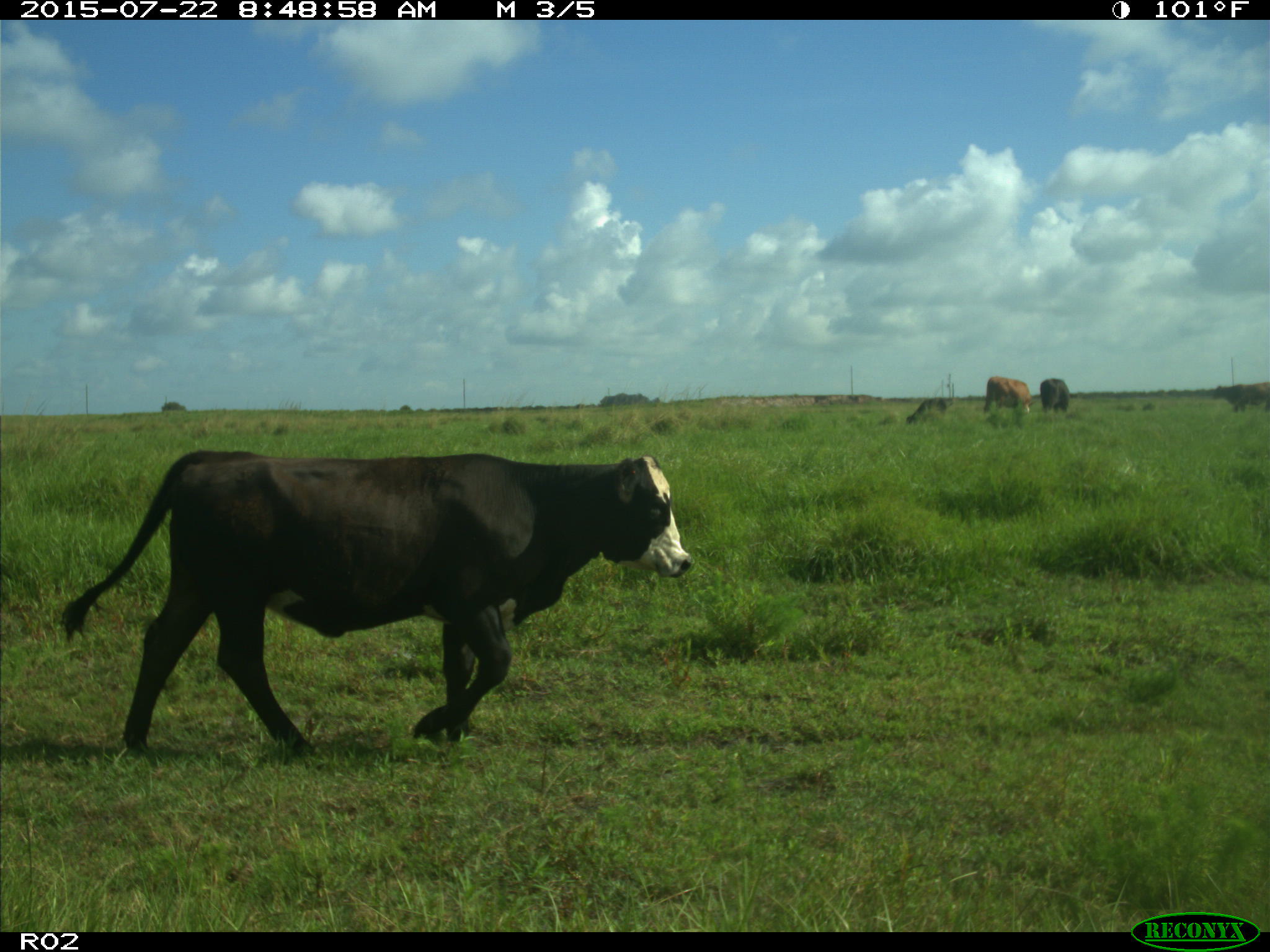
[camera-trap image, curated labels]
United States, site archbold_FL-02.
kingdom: Animalia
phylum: Chordata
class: Mammalia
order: Artiodactyla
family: Bovidae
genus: Bos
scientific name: Bos taurus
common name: domestic cow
Bos taurus (domestic cow).